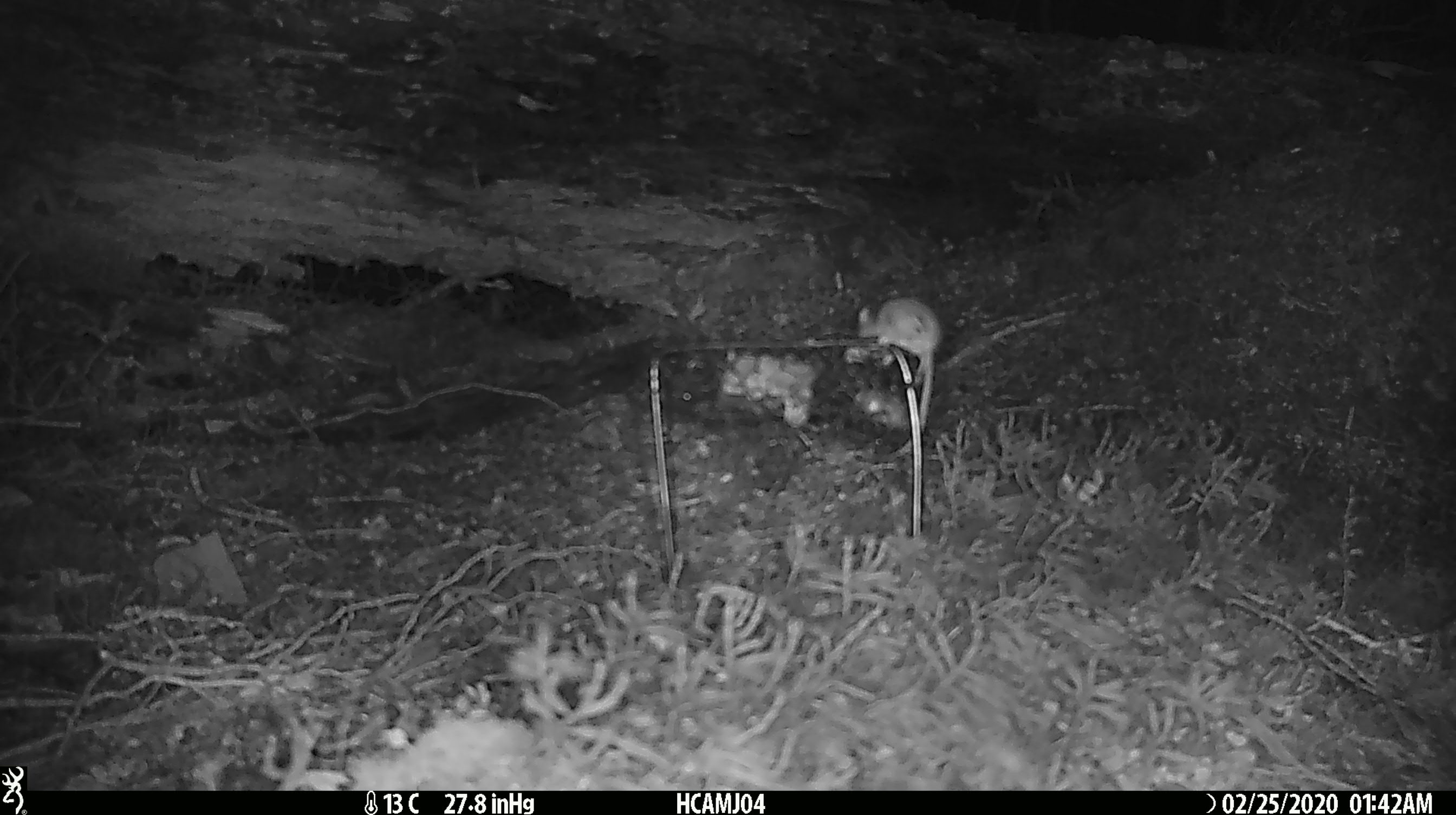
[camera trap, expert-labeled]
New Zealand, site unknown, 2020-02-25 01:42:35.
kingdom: Animalia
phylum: Chordata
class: Mammalia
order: Rodentia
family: Muridae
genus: Mus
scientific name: Mus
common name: mouse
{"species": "mouse (Mus)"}